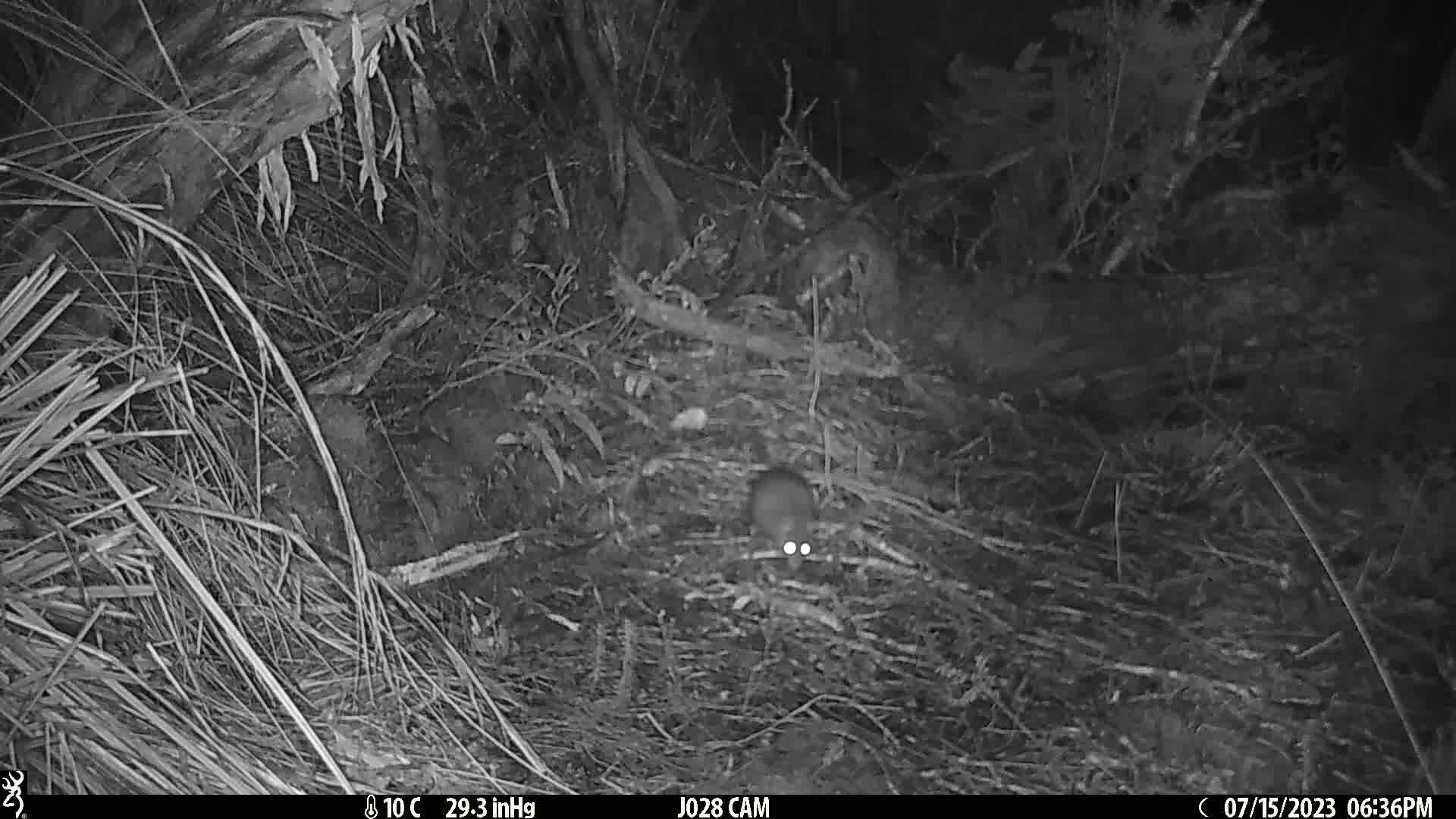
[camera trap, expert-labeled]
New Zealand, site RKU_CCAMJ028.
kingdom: Animalia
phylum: Chordata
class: Mammalia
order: Rodentia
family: Muridae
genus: Rattus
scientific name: Rattus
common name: rat